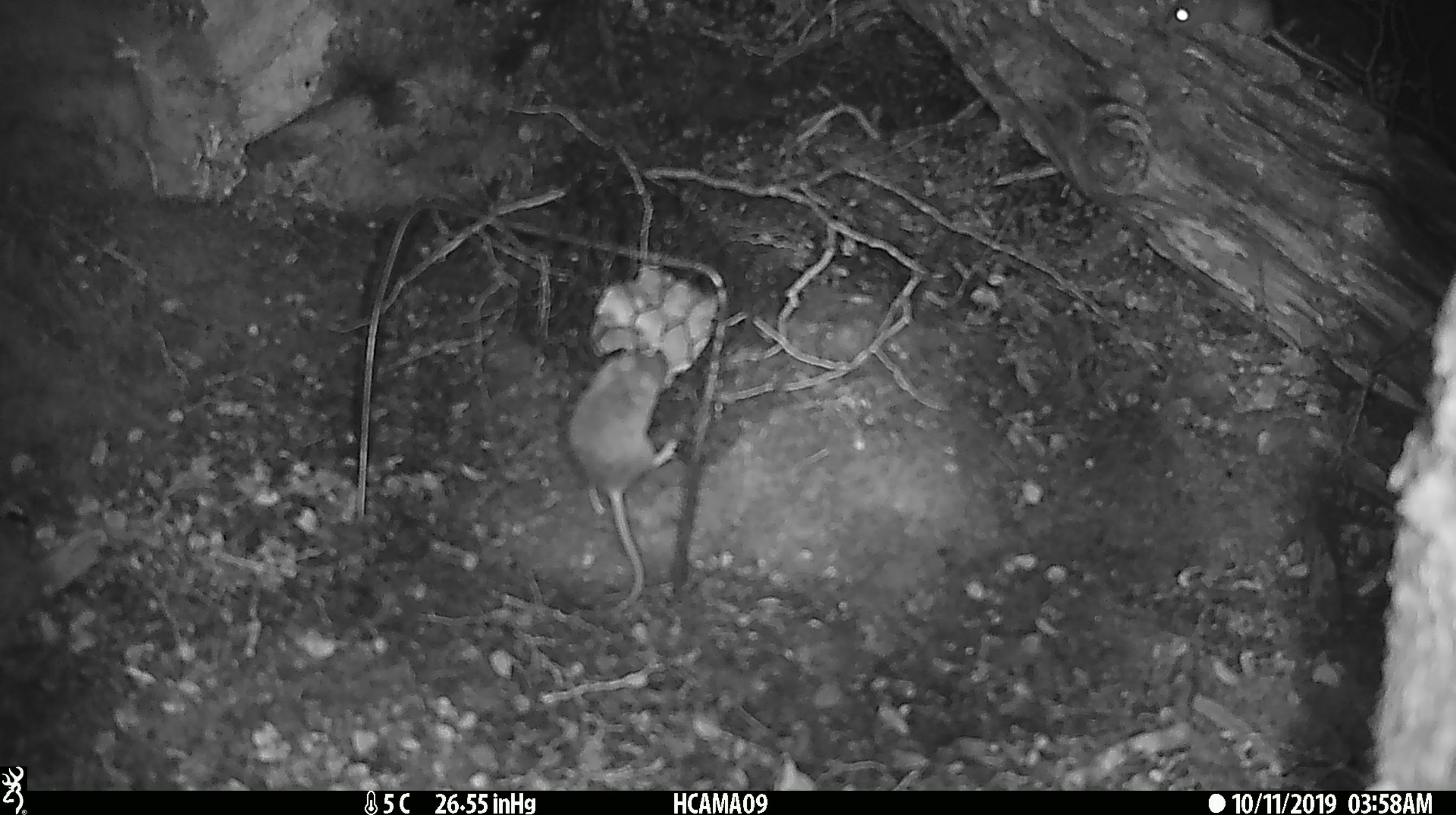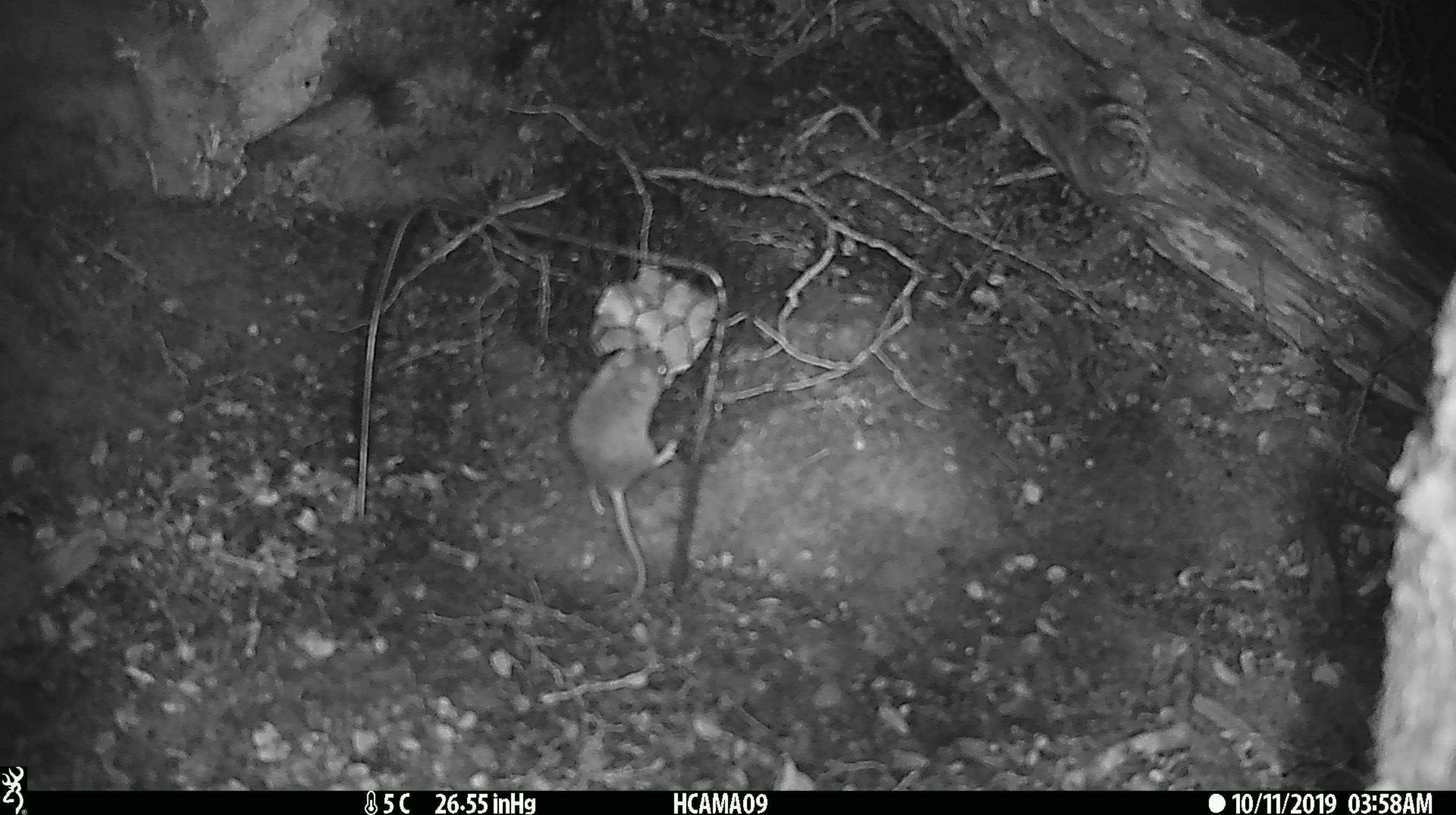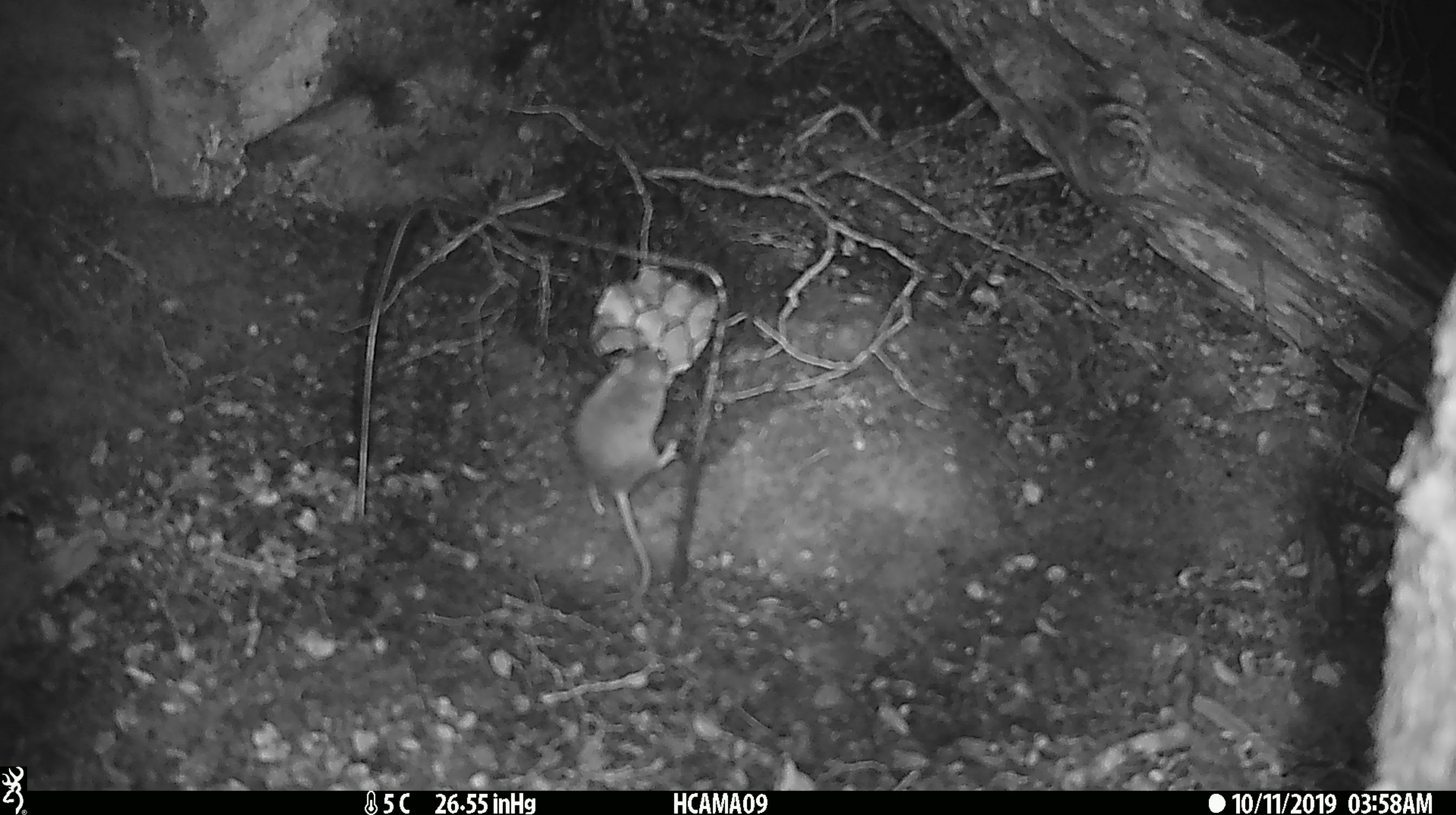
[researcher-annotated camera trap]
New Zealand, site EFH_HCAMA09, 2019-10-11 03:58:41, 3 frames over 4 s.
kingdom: Animalia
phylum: Chordata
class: Mammalia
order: Rodentia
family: Muridae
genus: Mus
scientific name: Mus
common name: mouse